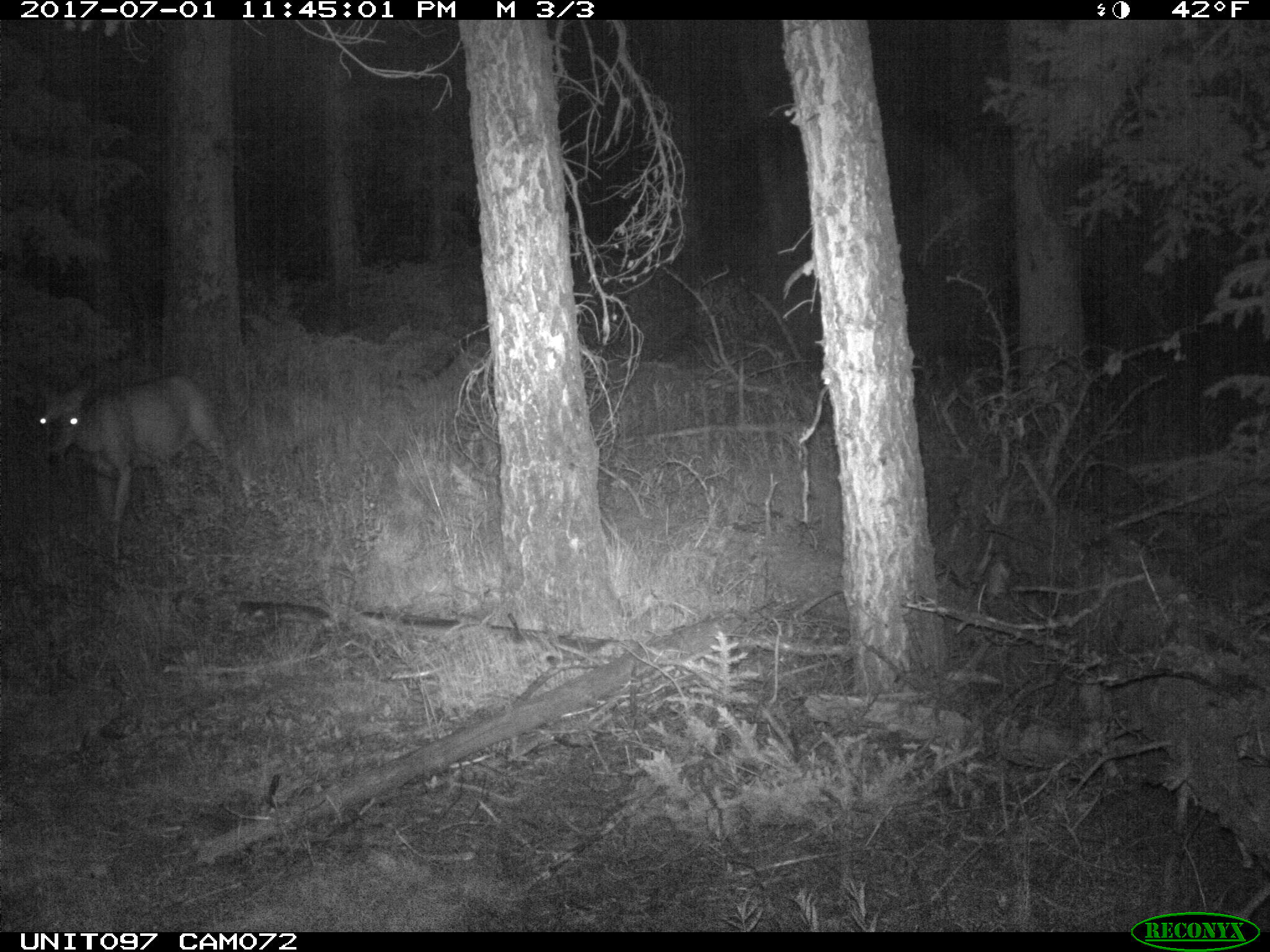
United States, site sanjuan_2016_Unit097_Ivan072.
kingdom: Animalia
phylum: Chordata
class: Mammalia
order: Artiodactyla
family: Cervidae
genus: Odocoileus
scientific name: Odocoileus hemionus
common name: mule deer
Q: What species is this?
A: Odocoileus hemionus (mule deer).